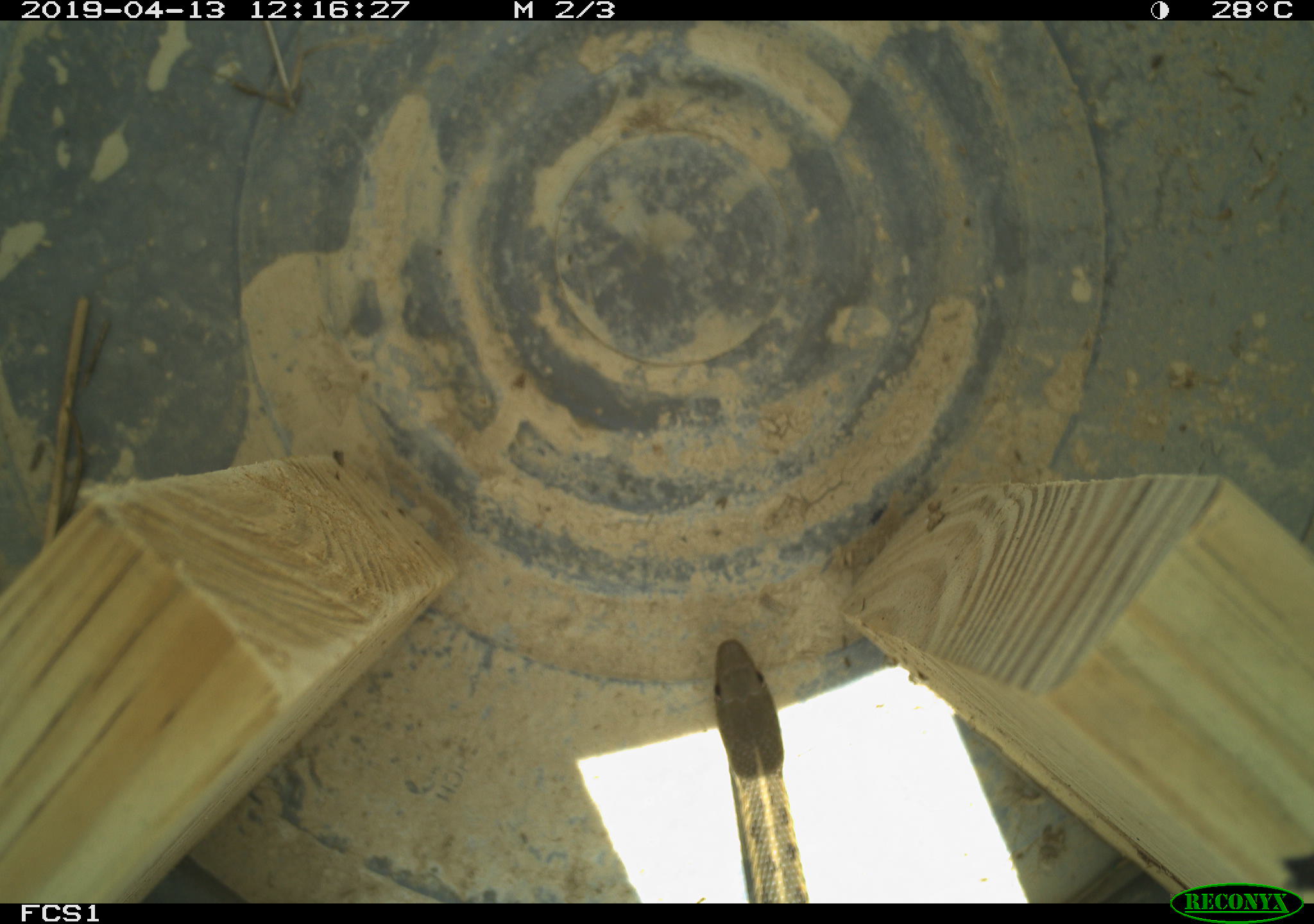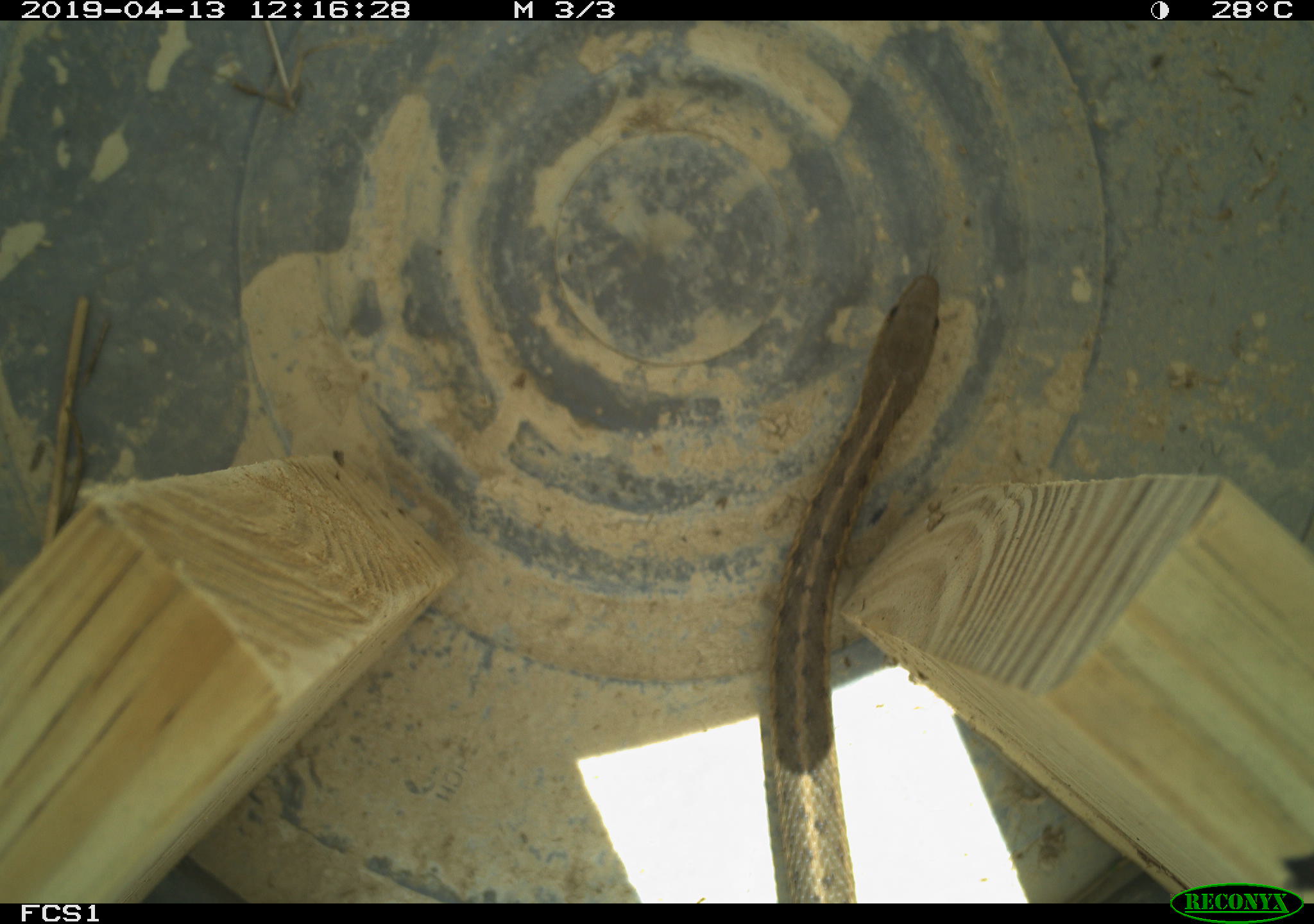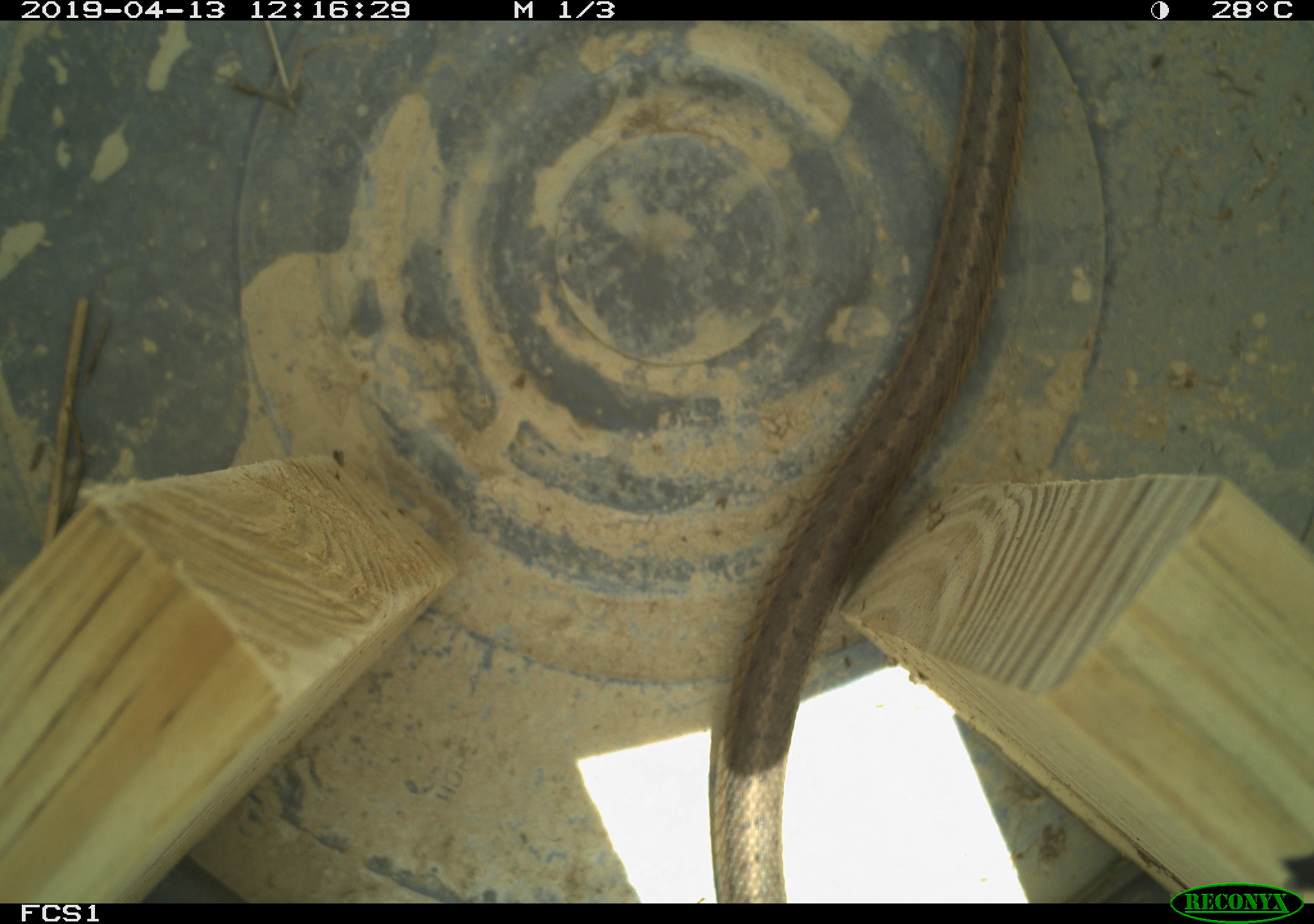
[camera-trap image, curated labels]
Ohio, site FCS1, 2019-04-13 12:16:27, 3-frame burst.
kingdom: Animalia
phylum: Chordata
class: Reptilia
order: Squamata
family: Colubridae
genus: Thamnophis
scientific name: Thamnophis sirtalis sirtalis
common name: eastern gartersnake